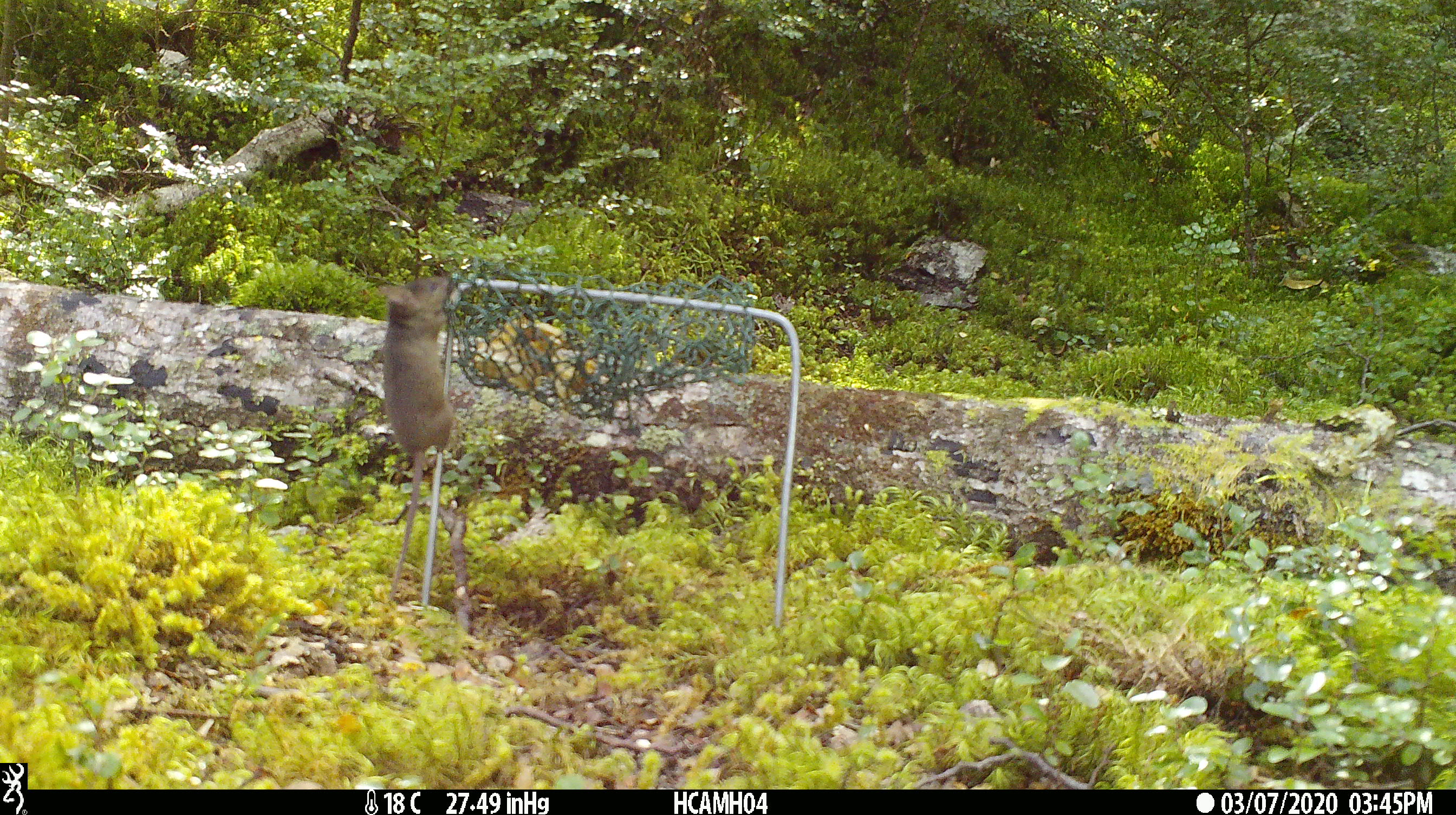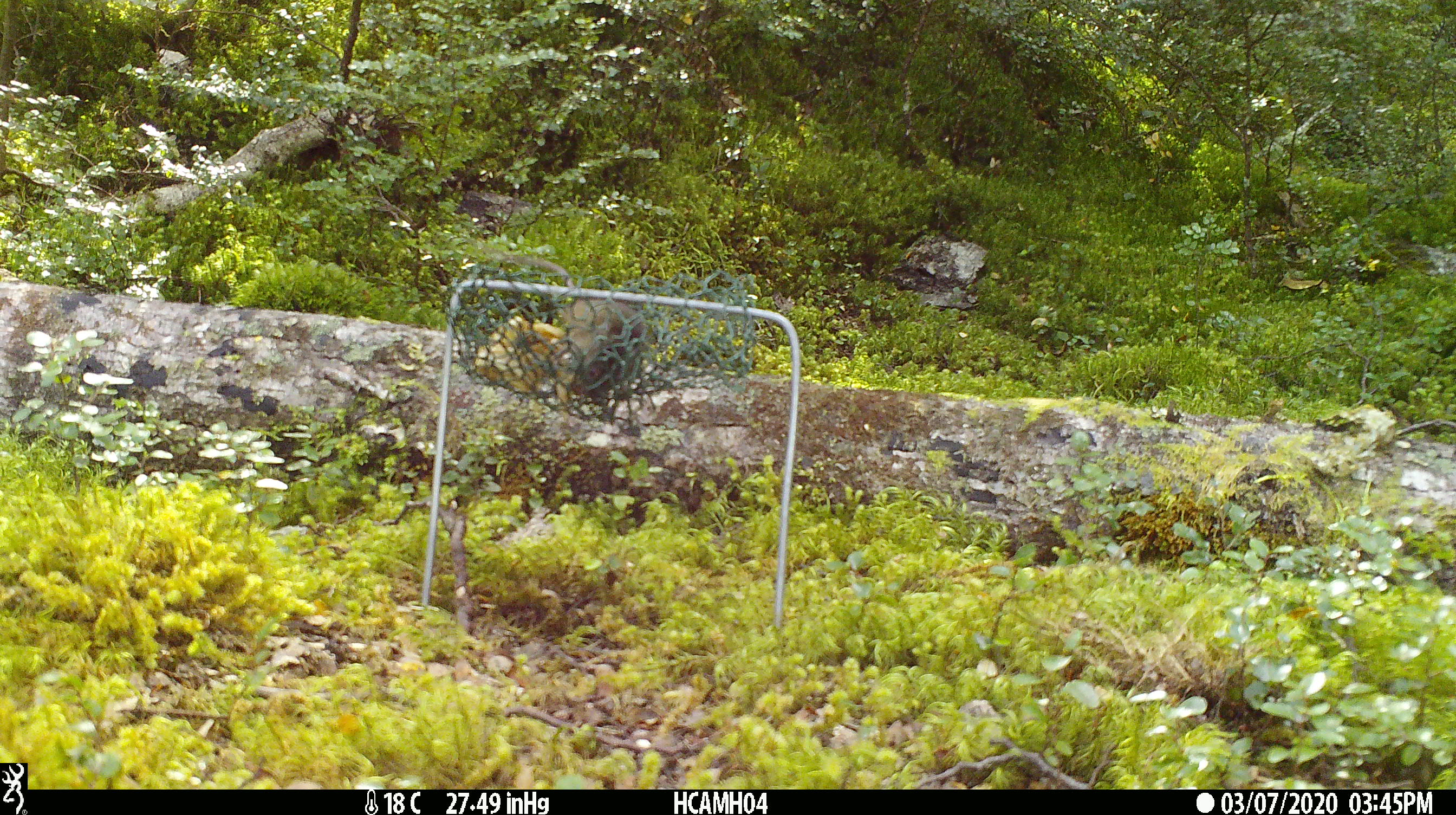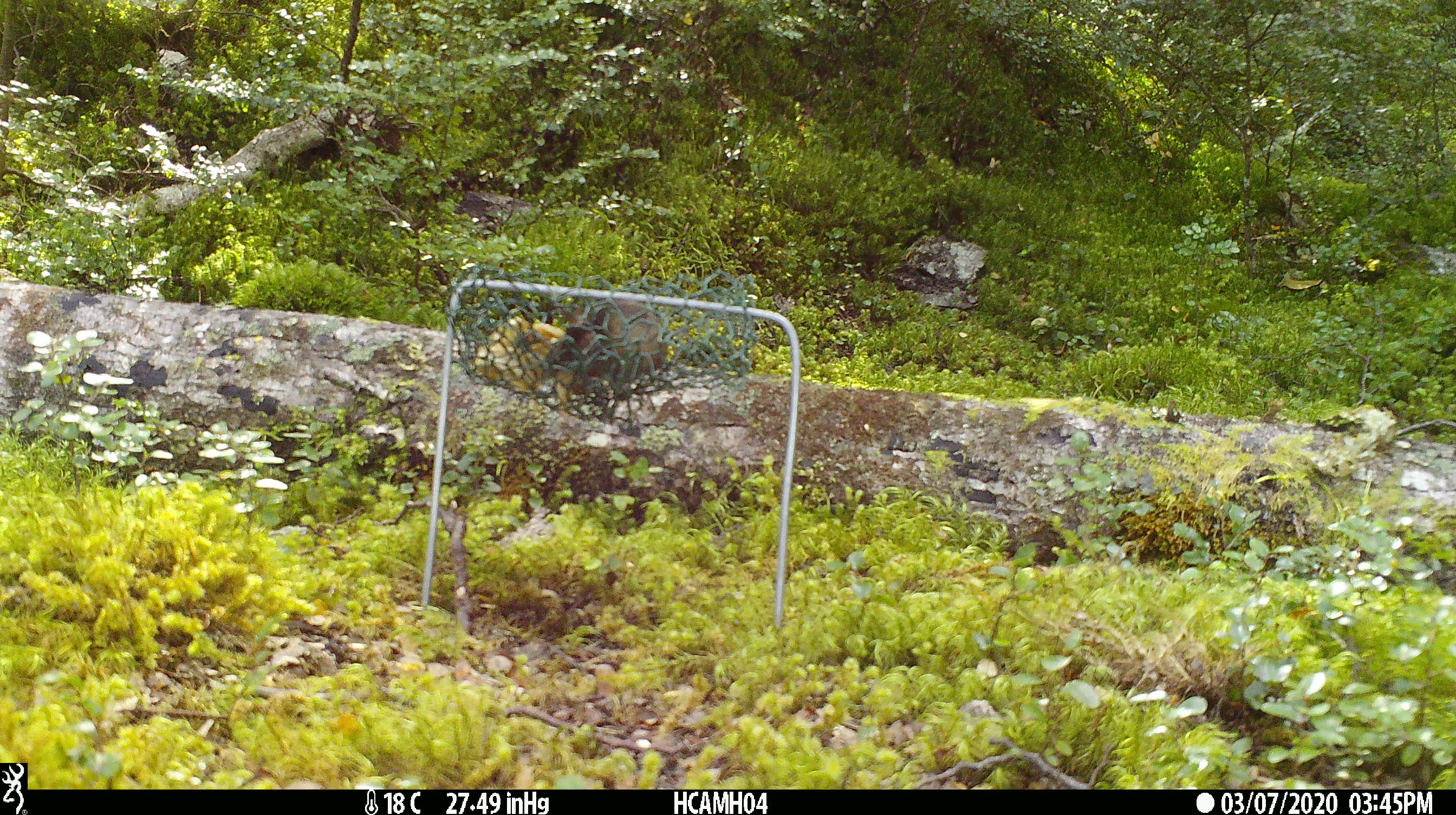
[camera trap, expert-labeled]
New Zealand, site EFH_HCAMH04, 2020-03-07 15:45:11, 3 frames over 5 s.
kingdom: Animalia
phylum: Chordata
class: Mammalia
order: Rodentia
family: Muridae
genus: Mus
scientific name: Mus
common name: mouse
Mouse (Mus).